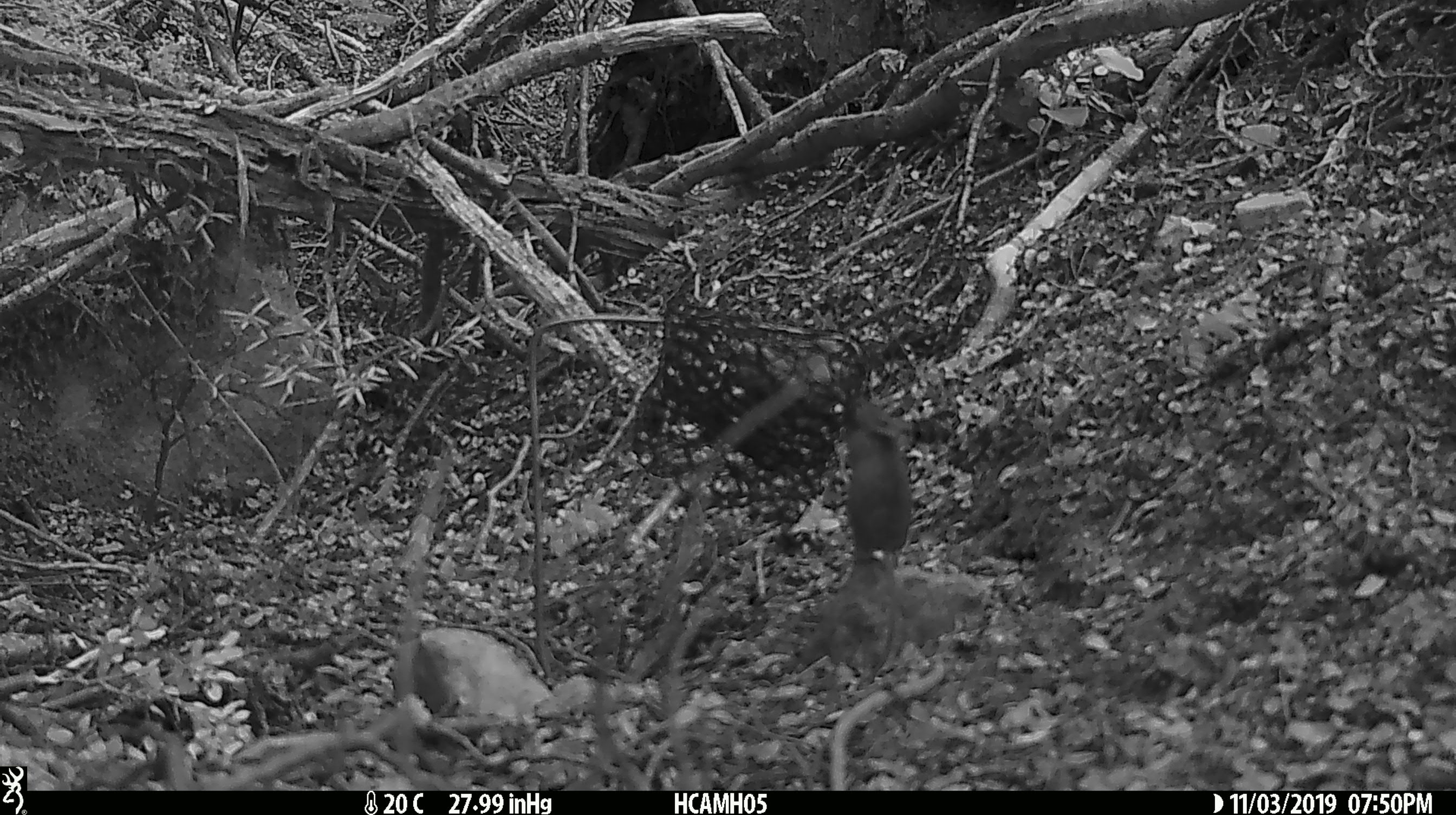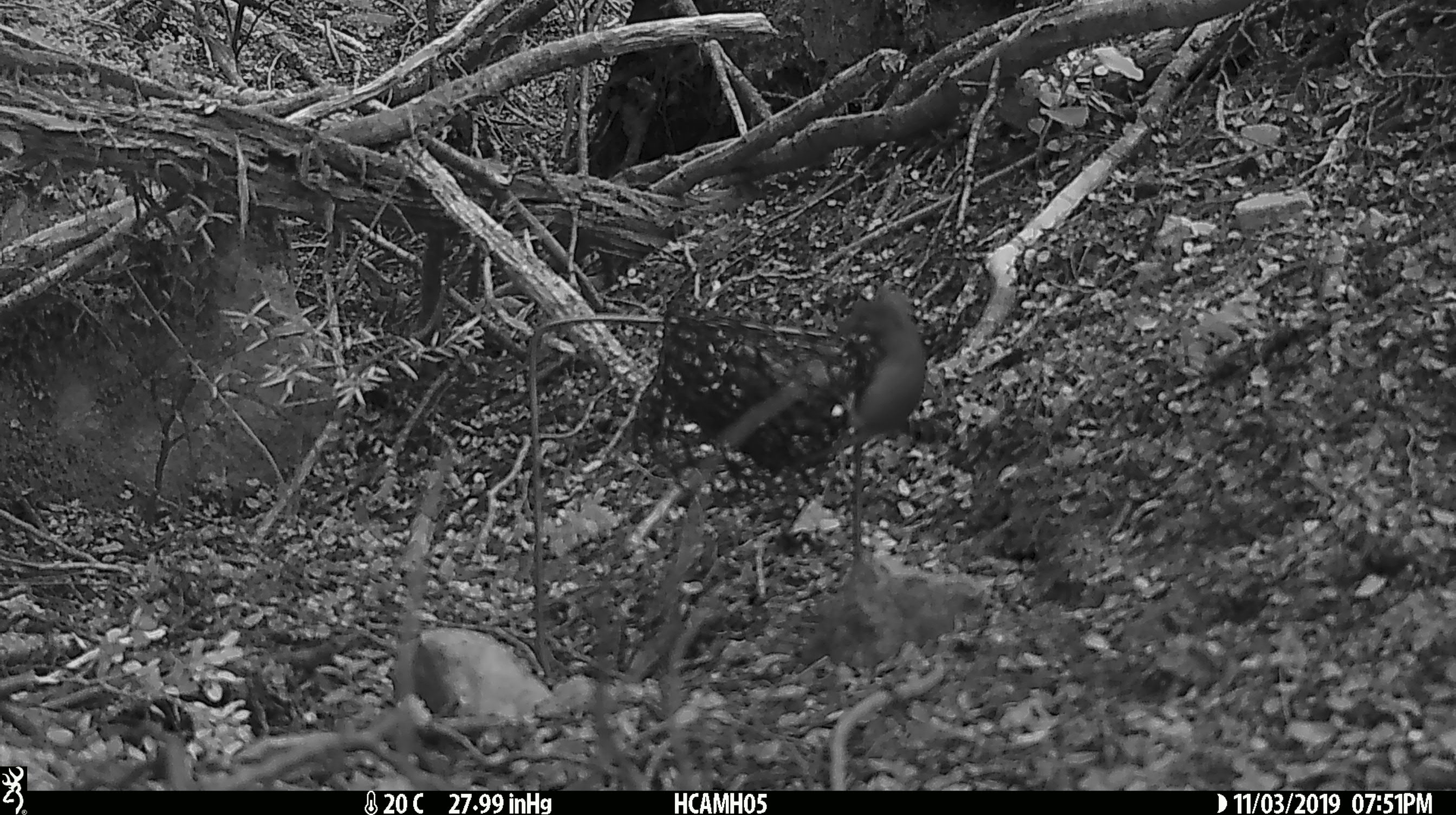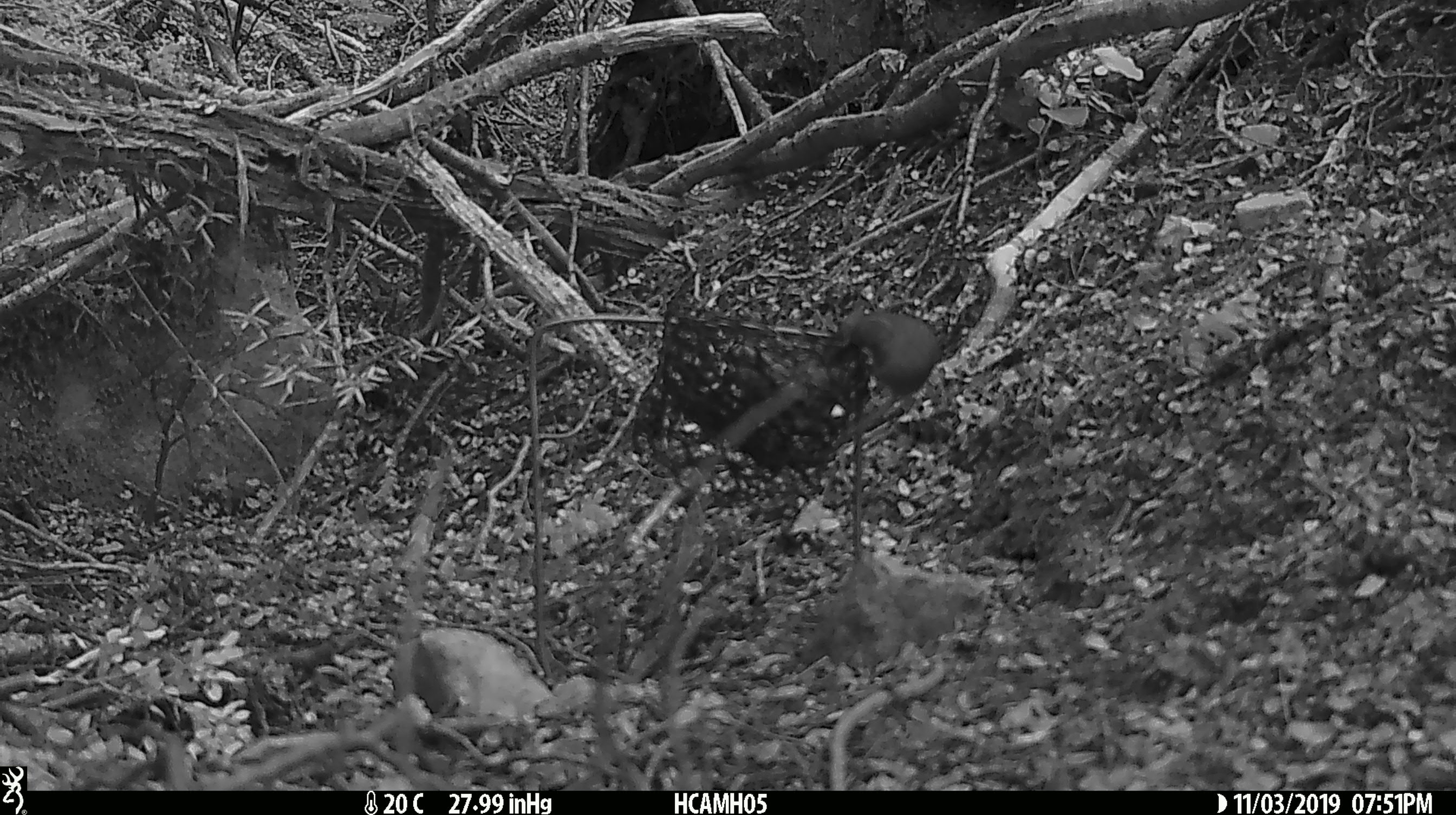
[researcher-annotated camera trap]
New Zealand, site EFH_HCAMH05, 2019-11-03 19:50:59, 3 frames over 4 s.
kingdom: Animalia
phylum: Chordata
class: Mammalia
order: Rodentia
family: Muridae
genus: Mus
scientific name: Mus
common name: mouse